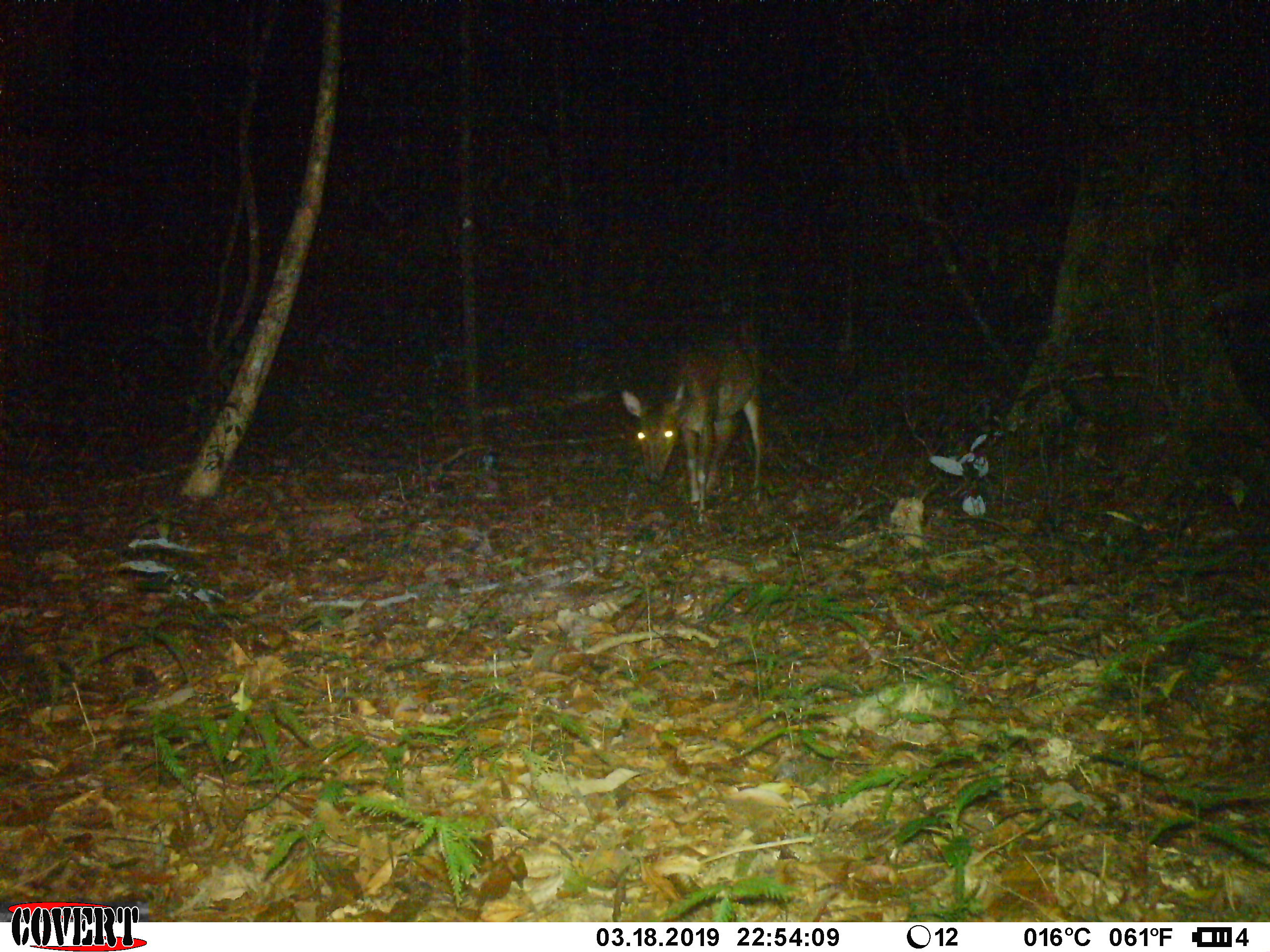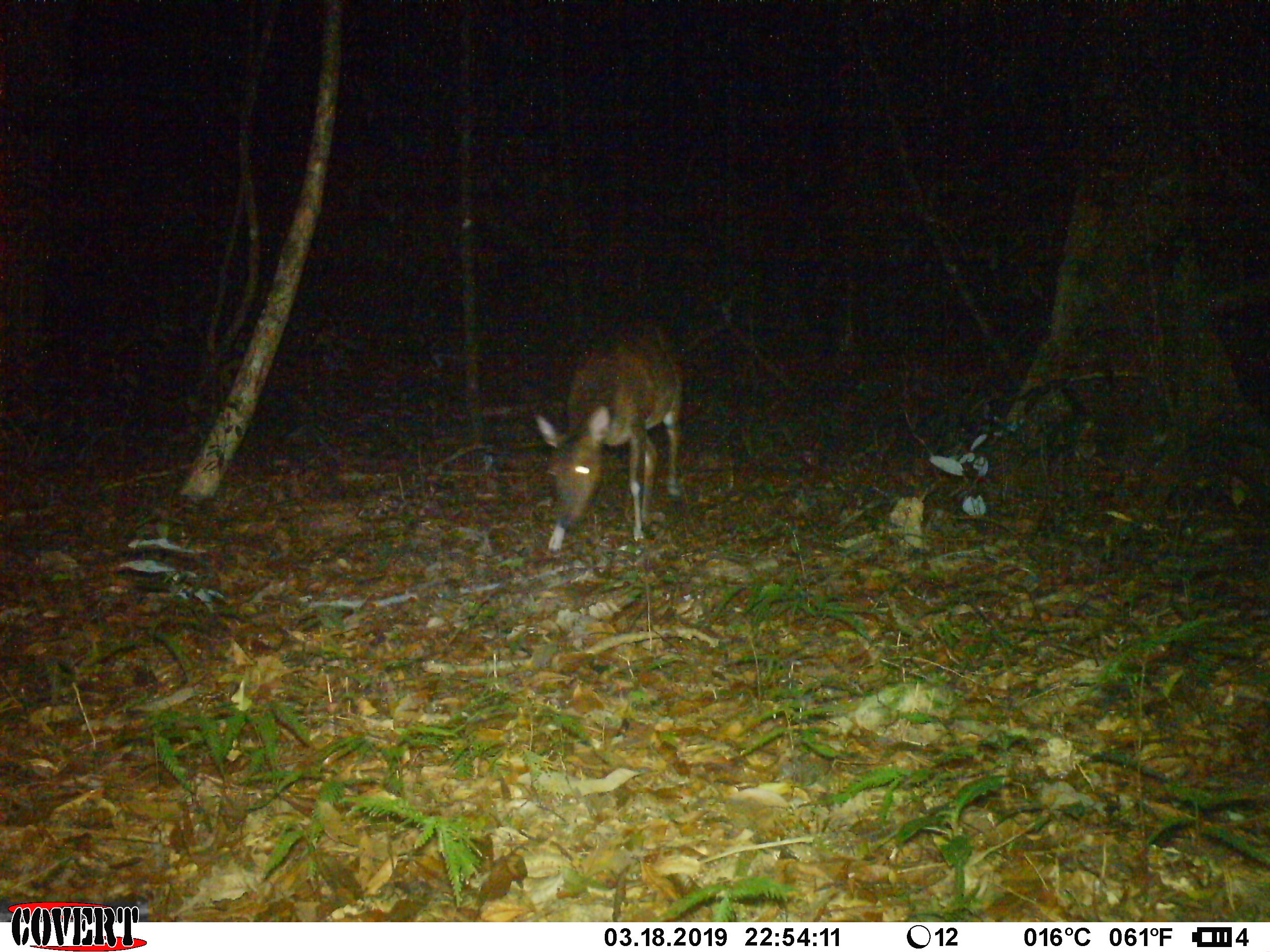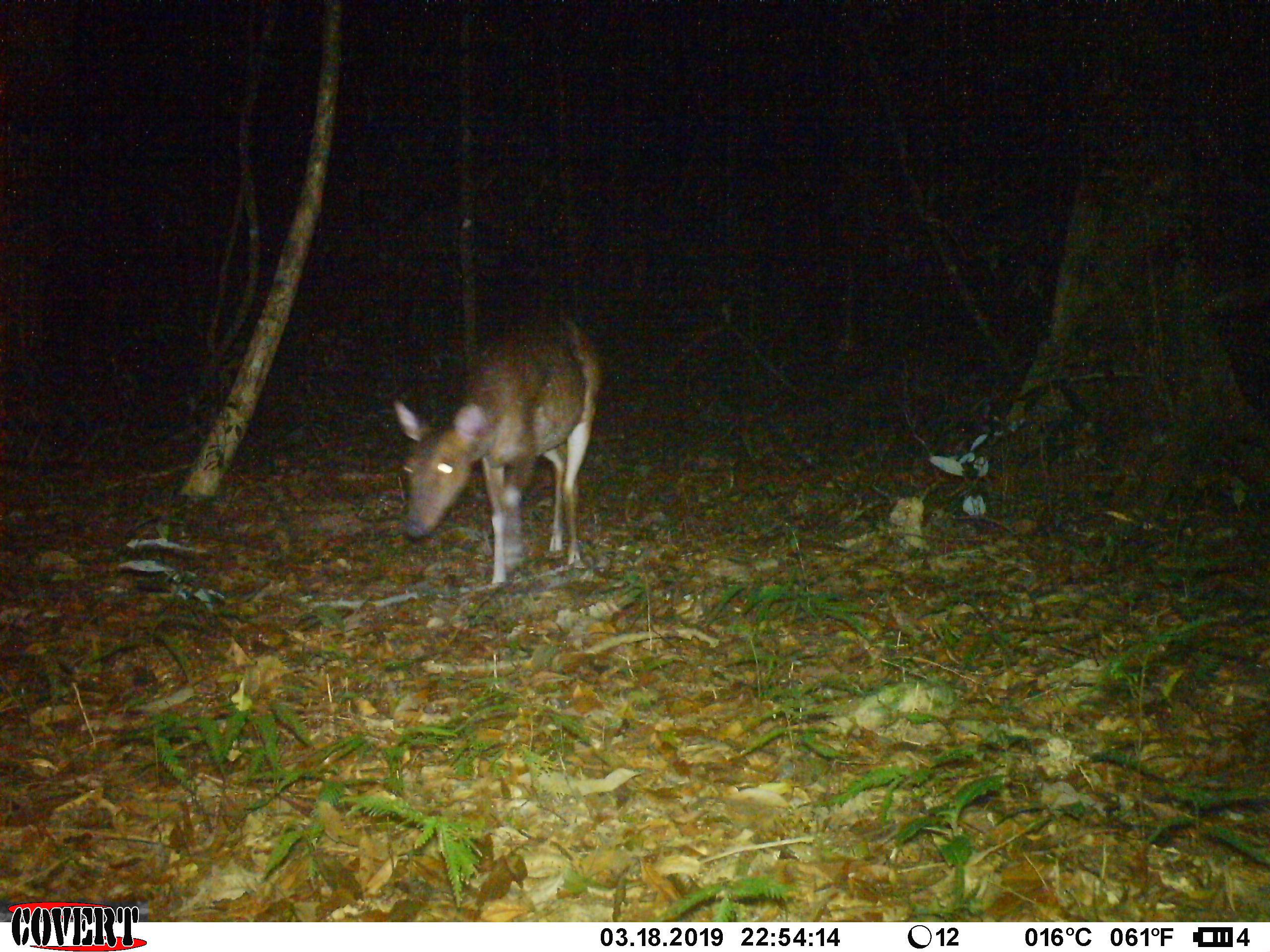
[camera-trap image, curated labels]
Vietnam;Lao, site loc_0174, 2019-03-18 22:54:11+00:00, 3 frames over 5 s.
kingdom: Animalia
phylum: Chordata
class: Mammalia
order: Artiodactyla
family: Cervidae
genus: Muntiacus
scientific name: Muntiacus vuquangensis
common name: large-antlered muntjac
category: large antlered muntjac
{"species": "large antlered muntjac (large-antlered muntjac) (Muntiacus vuquangensis)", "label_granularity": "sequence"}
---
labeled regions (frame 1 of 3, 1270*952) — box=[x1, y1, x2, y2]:
large antlered muntjac: box=[620, 325, 768, 524]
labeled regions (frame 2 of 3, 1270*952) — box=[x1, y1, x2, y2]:
large antlered muntjac: box=[534, 318, 683, 556]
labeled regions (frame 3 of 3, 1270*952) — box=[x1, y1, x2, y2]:
large antlered muntjac: box=[393, 311, 605, 584]